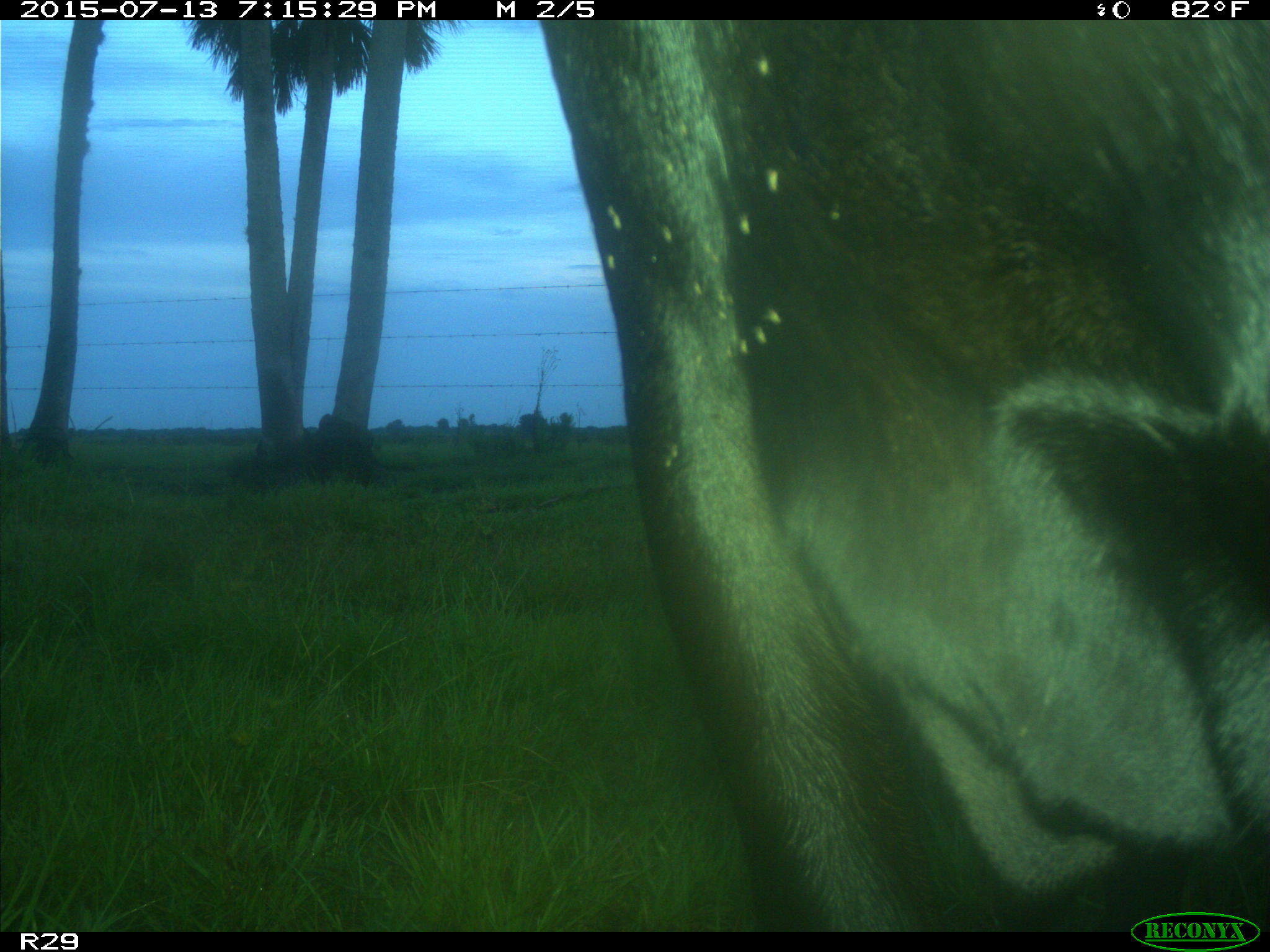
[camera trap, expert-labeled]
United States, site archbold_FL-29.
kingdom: Animalia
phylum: Chordata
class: Mammalia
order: Artiodactyla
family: Bovidae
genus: Bos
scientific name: Bos taurus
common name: domestic cow